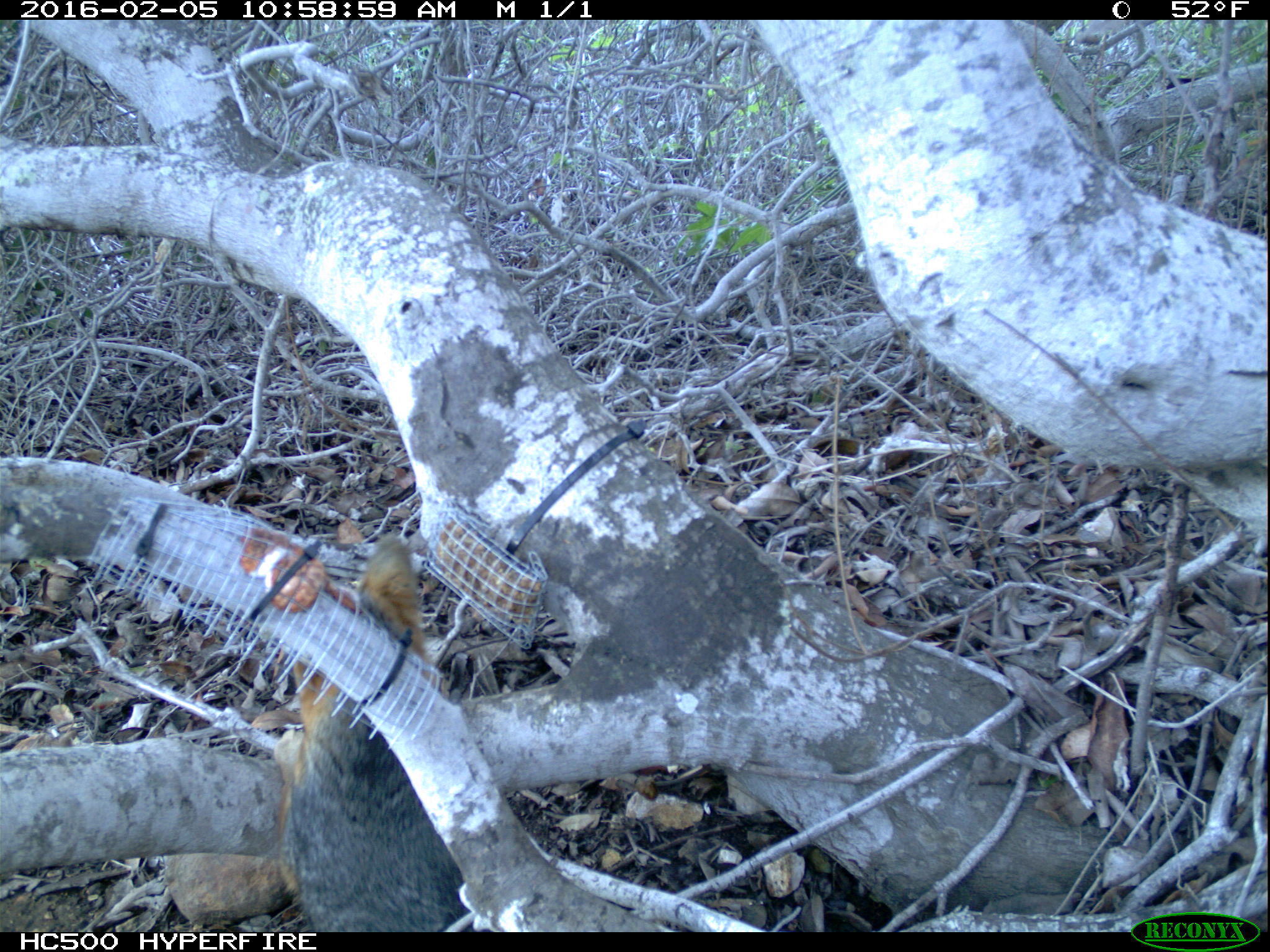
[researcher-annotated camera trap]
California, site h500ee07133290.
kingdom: Animalia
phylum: Chordata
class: Mammalia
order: Carnivora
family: Canidae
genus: Urocyon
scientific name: Urocyon littoralis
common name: island fox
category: fox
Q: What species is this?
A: Fox (island fox) (Urocyon littoralis).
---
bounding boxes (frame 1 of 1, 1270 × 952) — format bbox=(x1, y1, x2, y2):
fox: bbox=(272, 527, 473, 931)